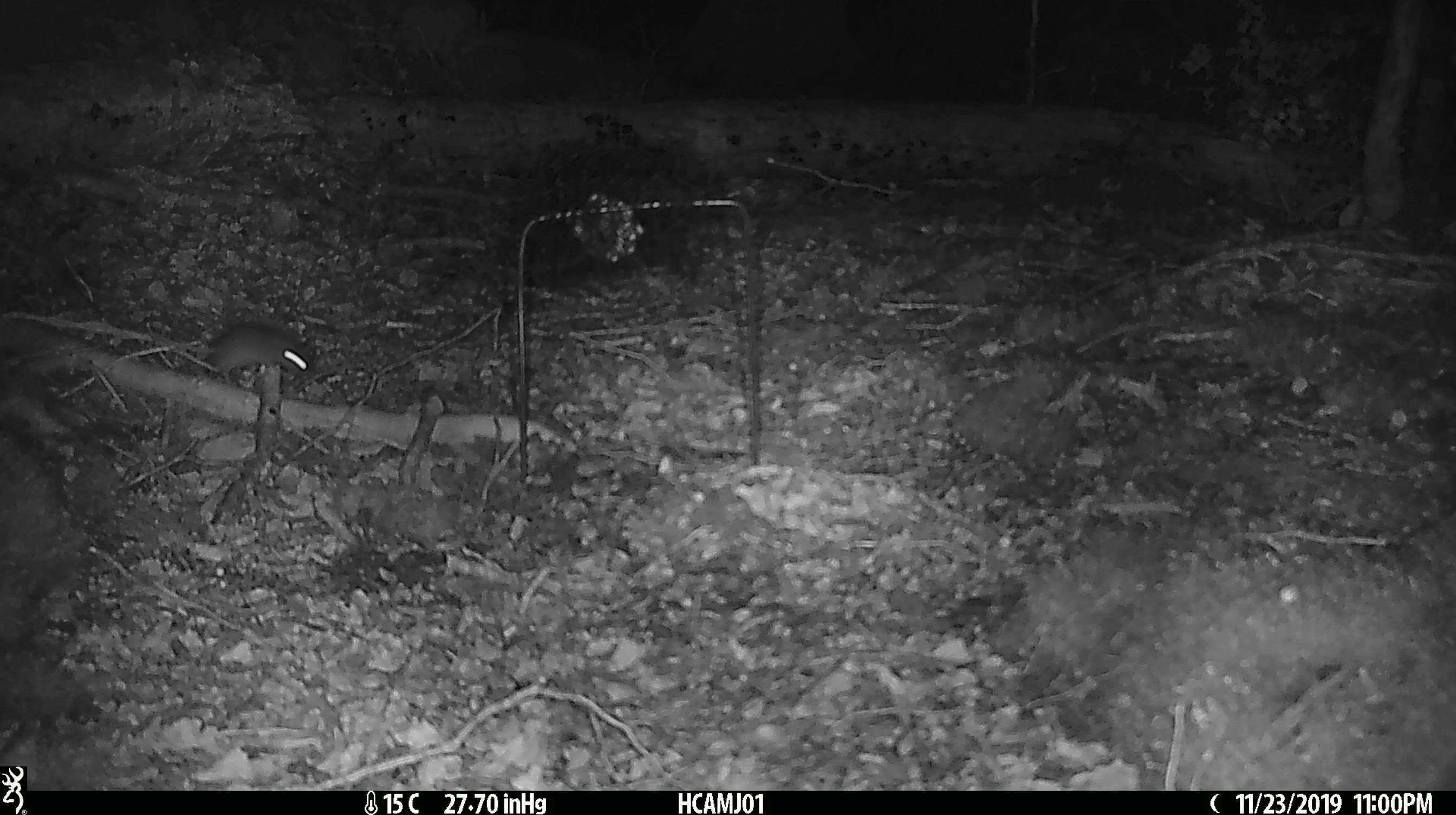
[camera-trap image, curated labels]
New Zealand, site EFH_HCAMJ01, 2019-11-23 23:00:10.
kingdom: Animalia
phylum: Chordata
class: Mammalia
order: Rodentia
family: Muridae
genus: Mus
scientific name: Mus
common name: mouse